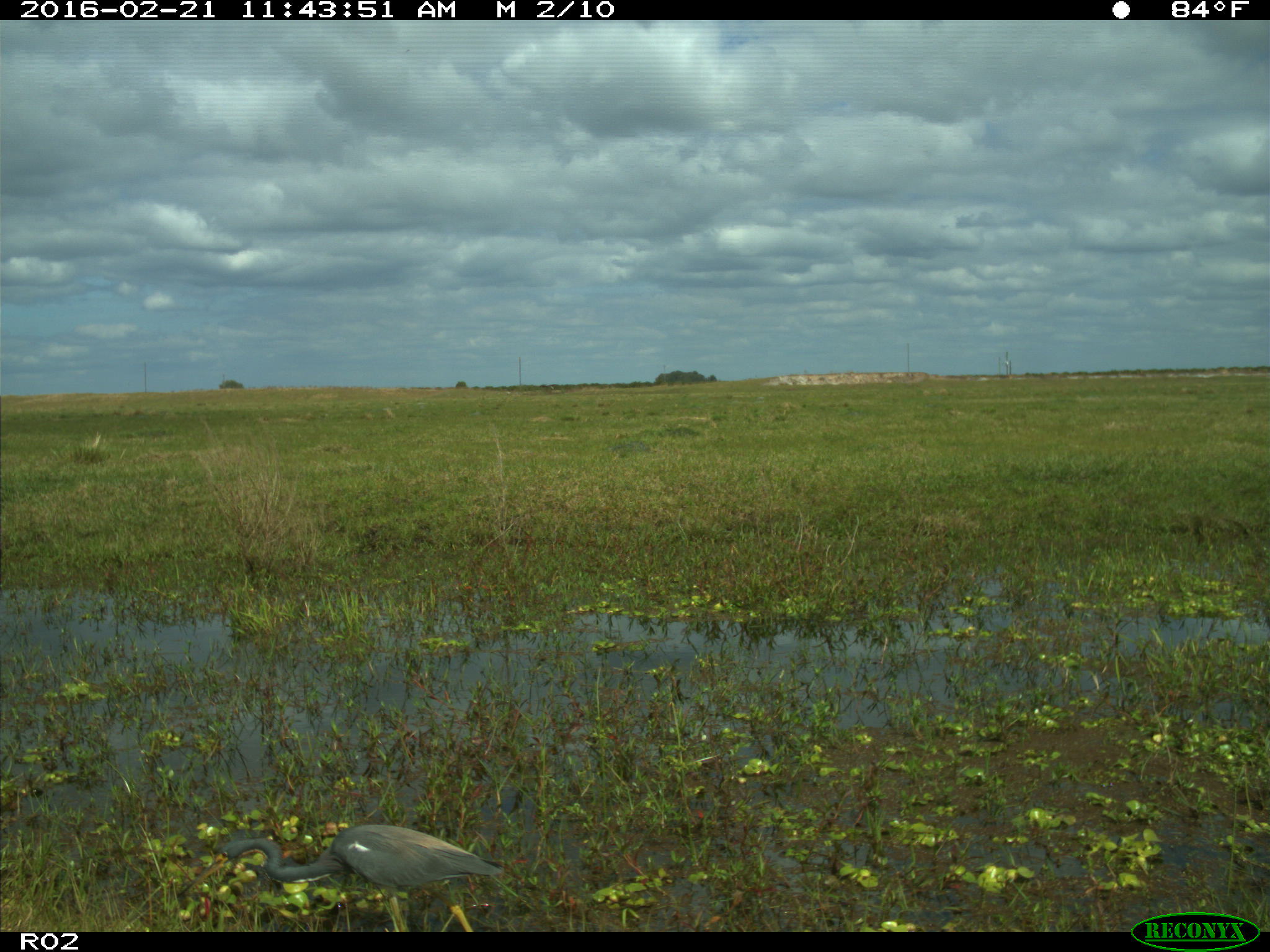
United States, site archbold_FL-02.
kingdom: Animalia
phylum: Chordata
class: Aves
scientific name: Aves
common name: birds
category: unidentified bird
Unidentified bird (birds) (Aves).